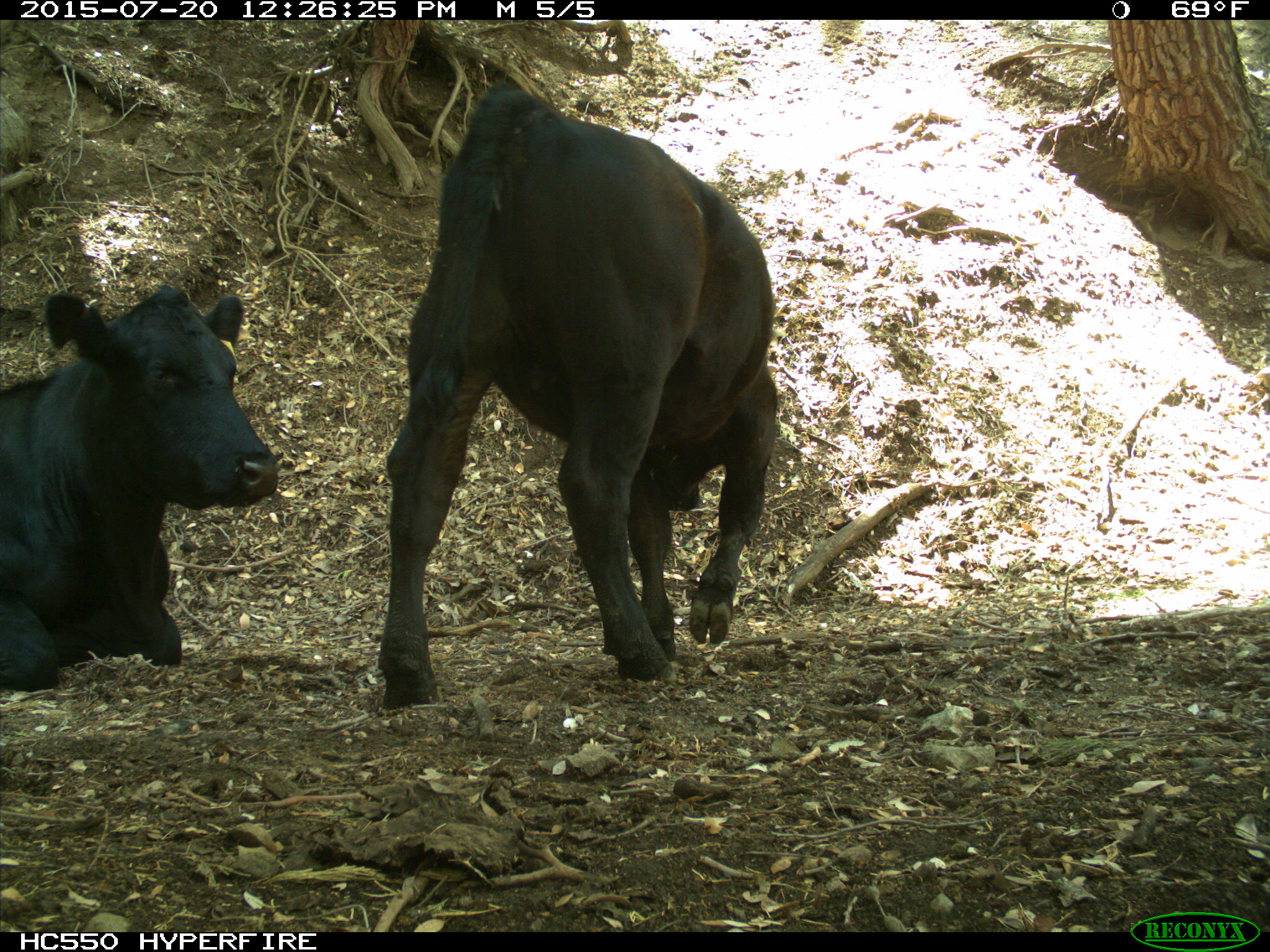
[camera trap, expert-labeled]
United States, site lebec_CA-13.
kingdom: Animalia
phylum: Chordata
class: Mammalia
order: Artiodactyla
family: Bovidae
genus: Bos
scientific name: Bos taurus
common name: domestic cow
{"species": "Bos taurus (domestic cow)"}